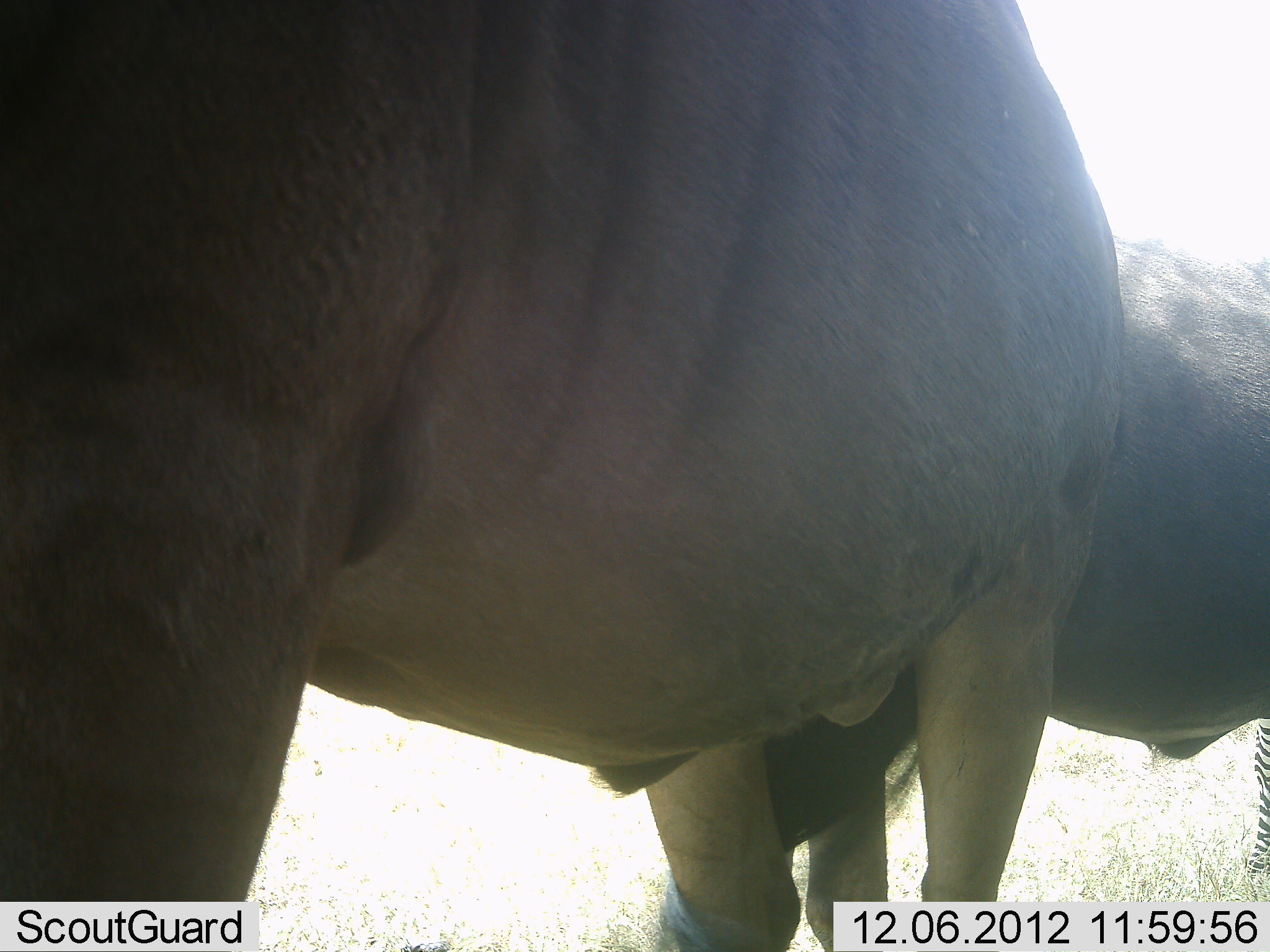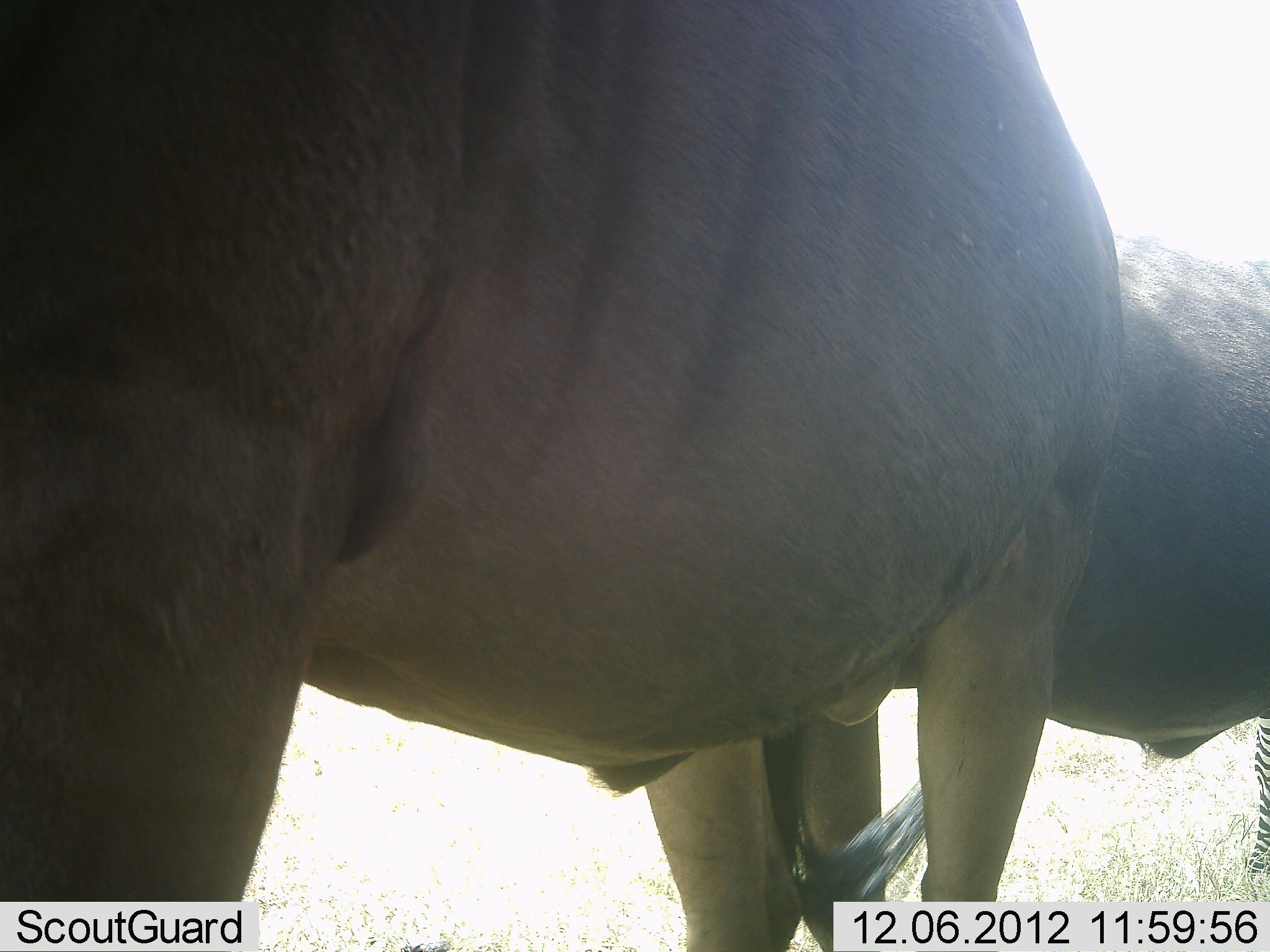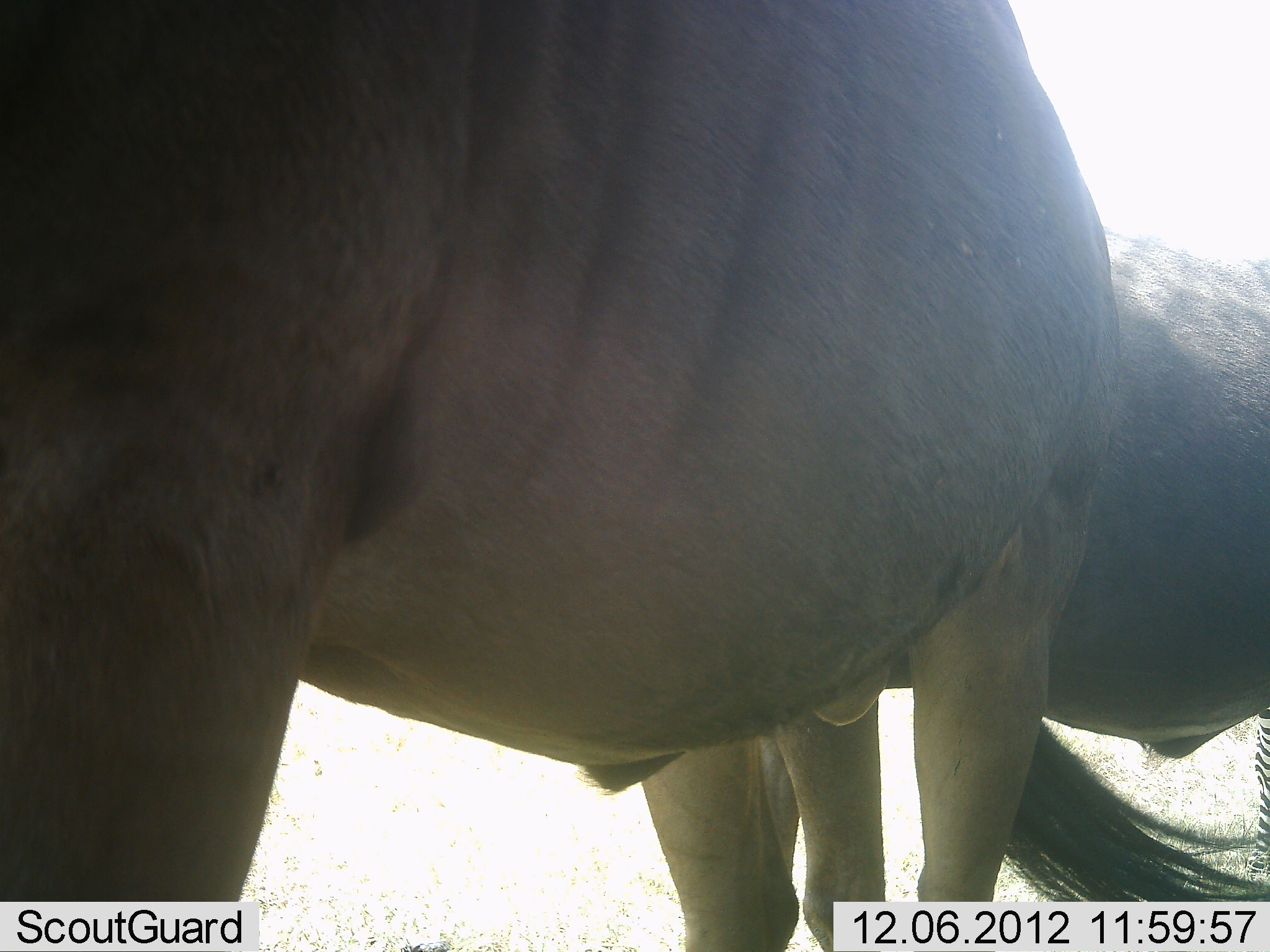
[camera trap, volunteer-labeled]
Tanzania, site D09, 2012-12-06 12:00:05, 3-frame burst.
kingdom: Animalia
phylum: Chordata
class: Mammalia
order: Artiodactyla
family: Bovidae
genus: Connochaetes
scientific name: Connochaetes taurinus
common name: blue wildebeest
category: wildebeest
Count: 2.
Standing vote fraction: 100%.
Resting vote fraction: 0%.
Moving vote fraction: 0%.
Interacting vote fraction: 0%.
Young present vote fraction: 0%.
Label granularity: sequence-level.